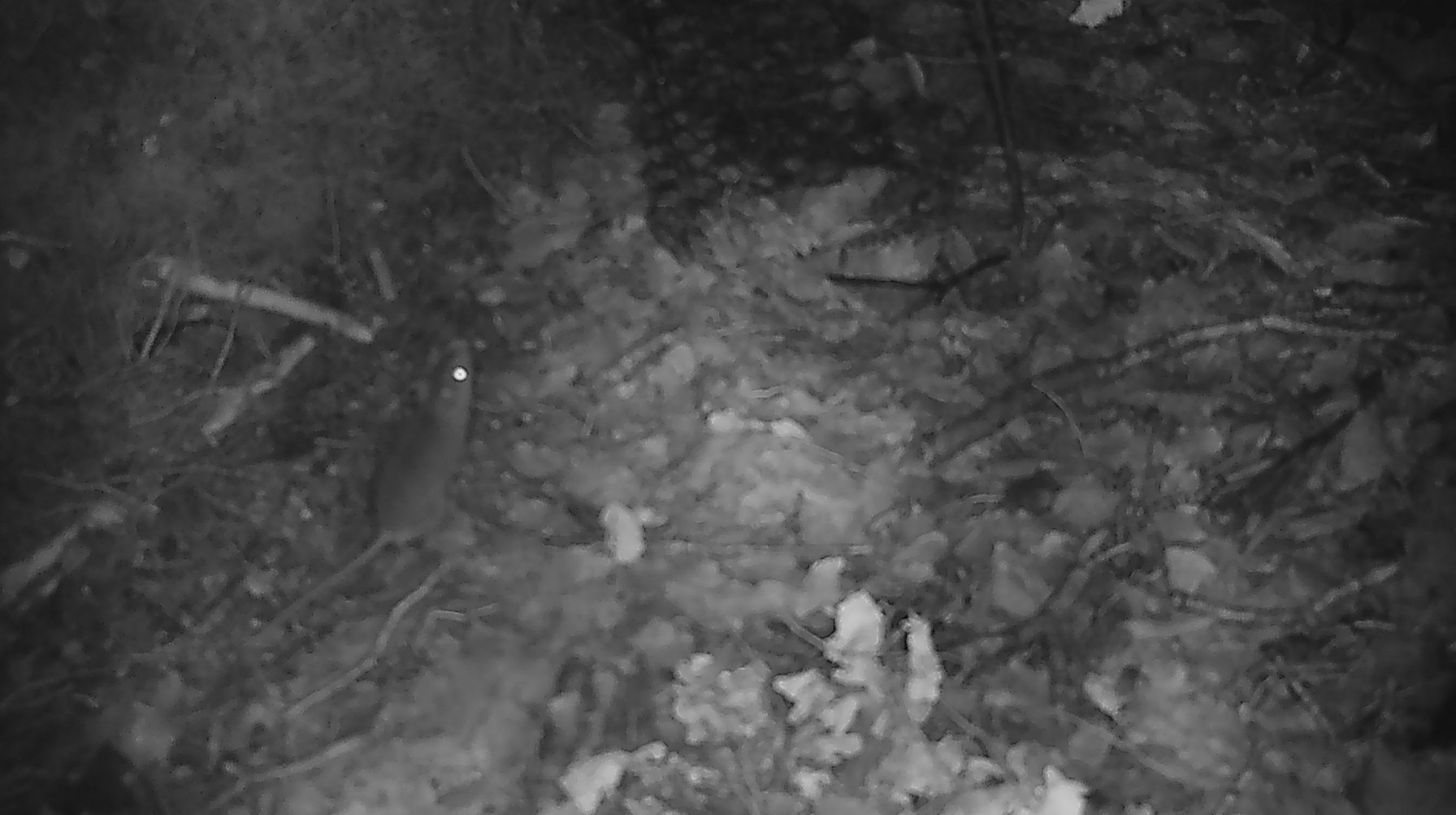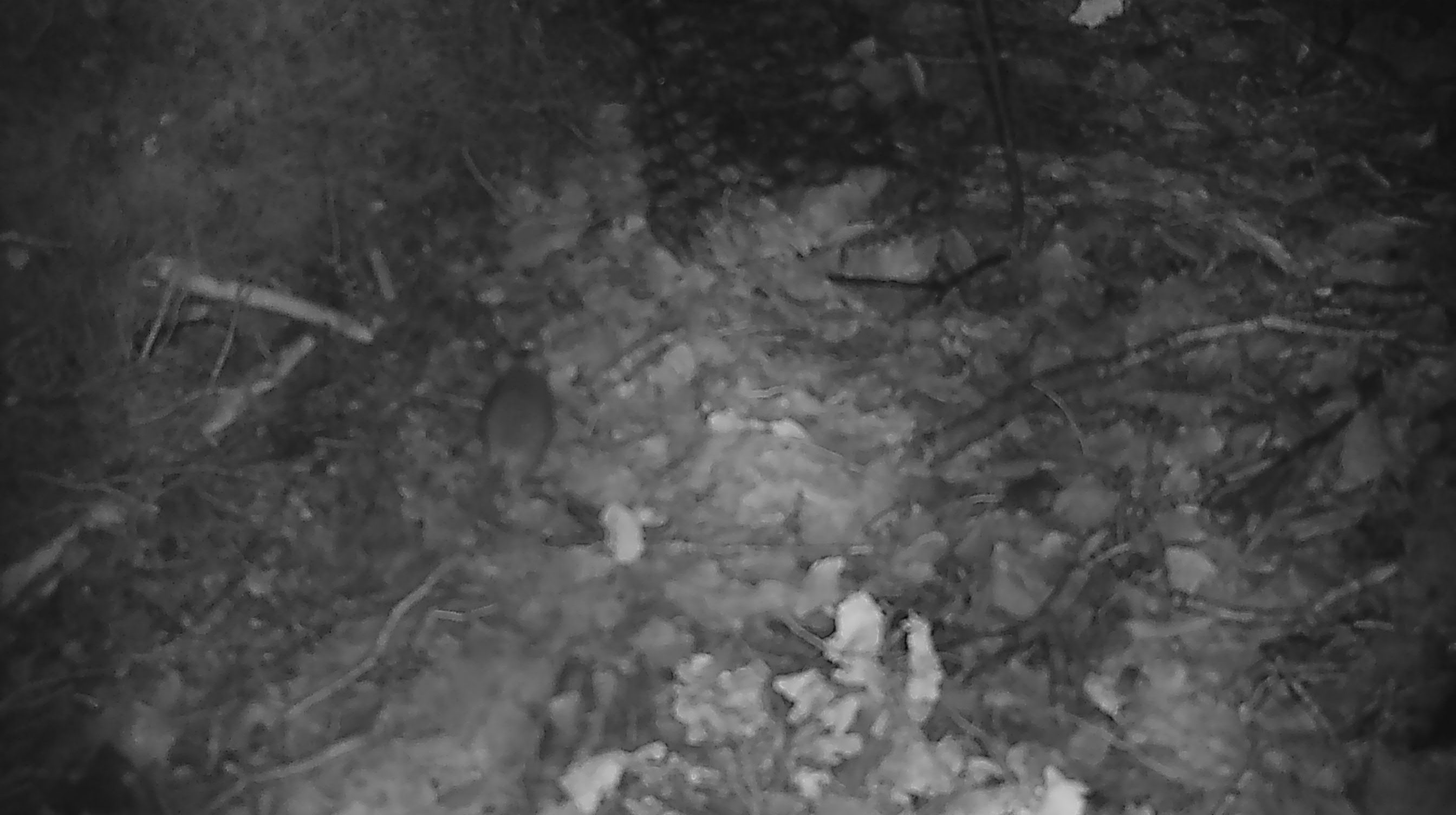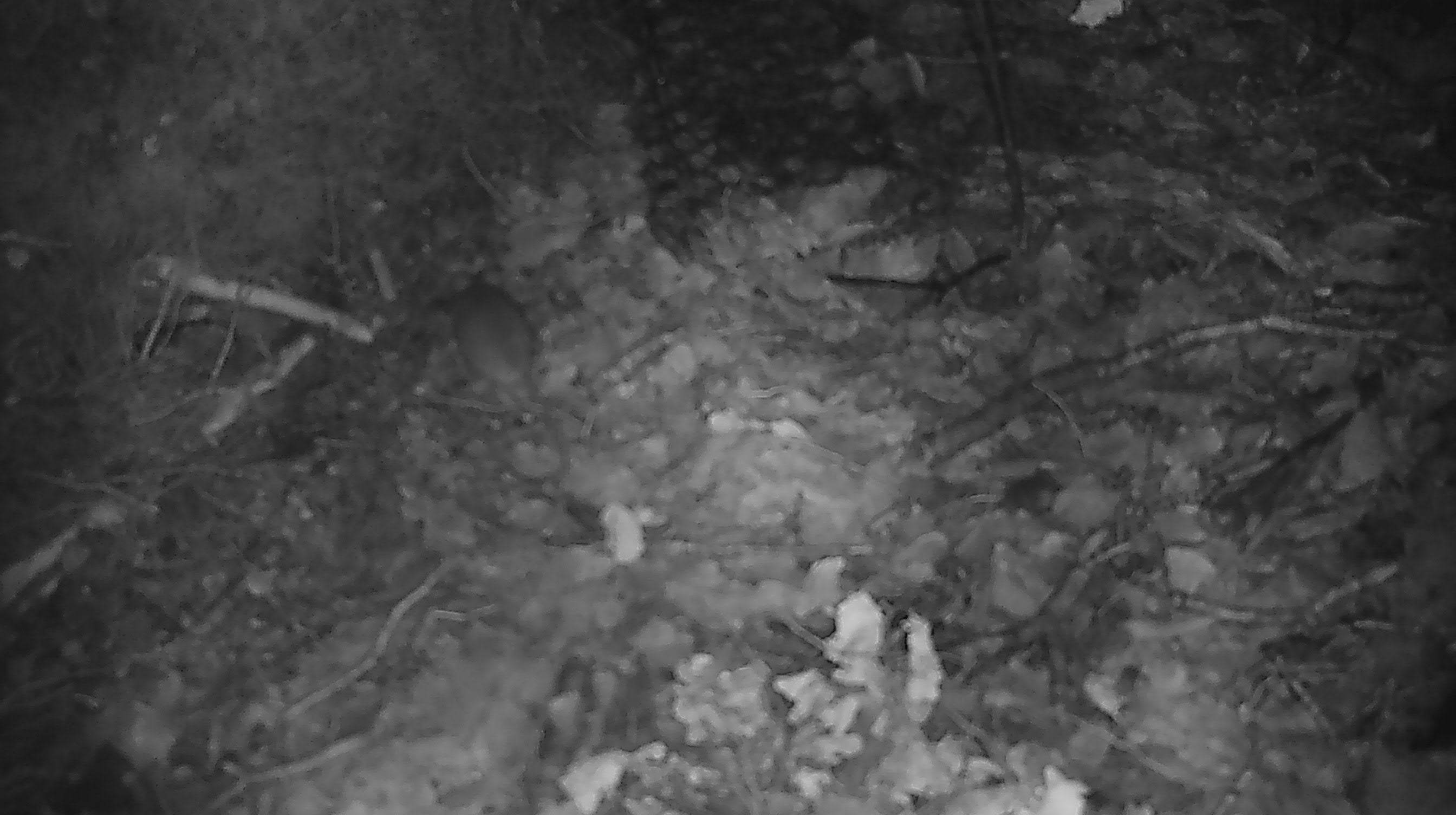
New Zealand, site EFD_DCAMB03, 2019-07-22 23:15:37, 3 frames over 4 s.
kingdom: Animalia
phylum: Chordata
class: Mammalia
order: Rodentia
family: Muridae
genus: Mus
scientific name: Mus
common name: mouse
Mouse (Mus).